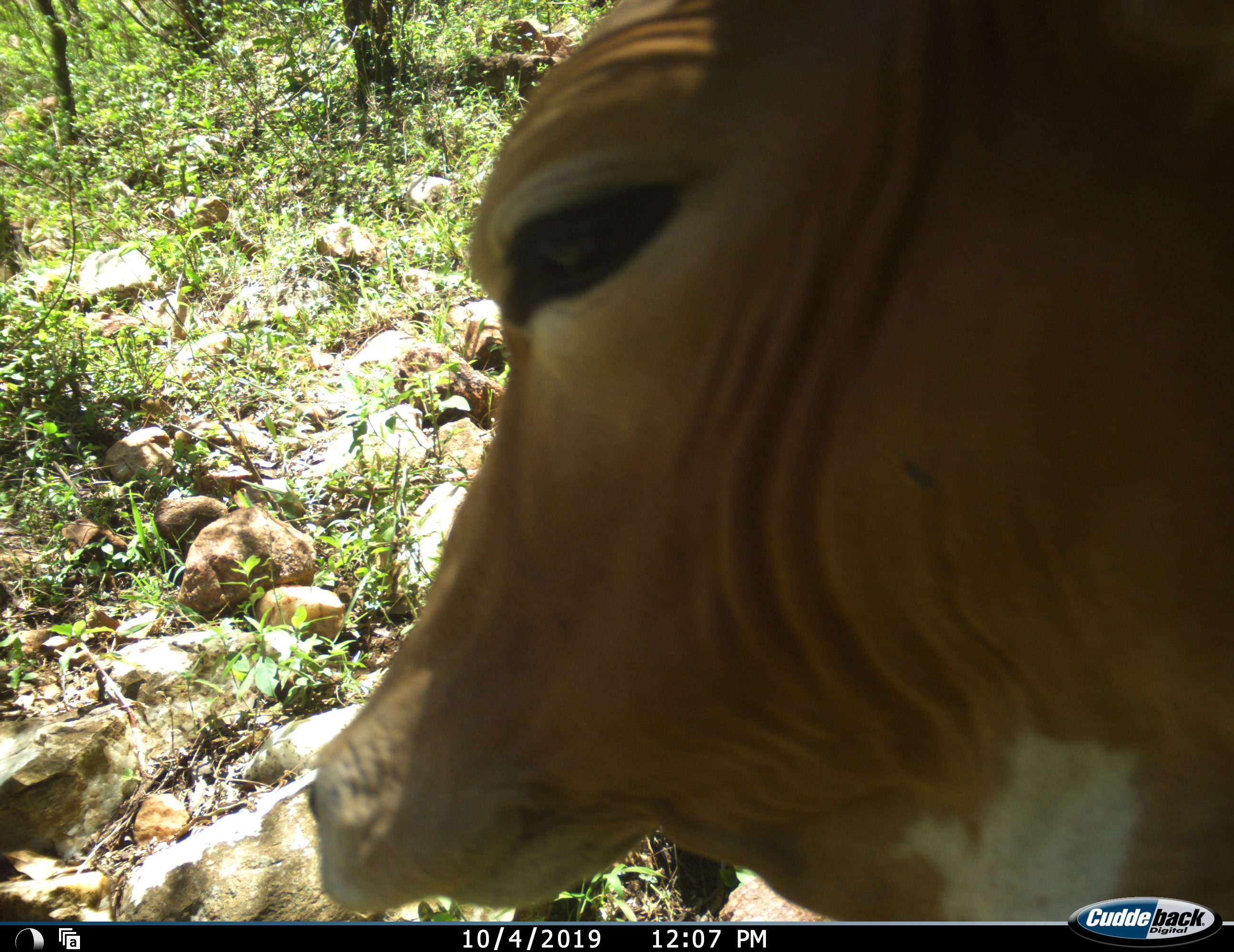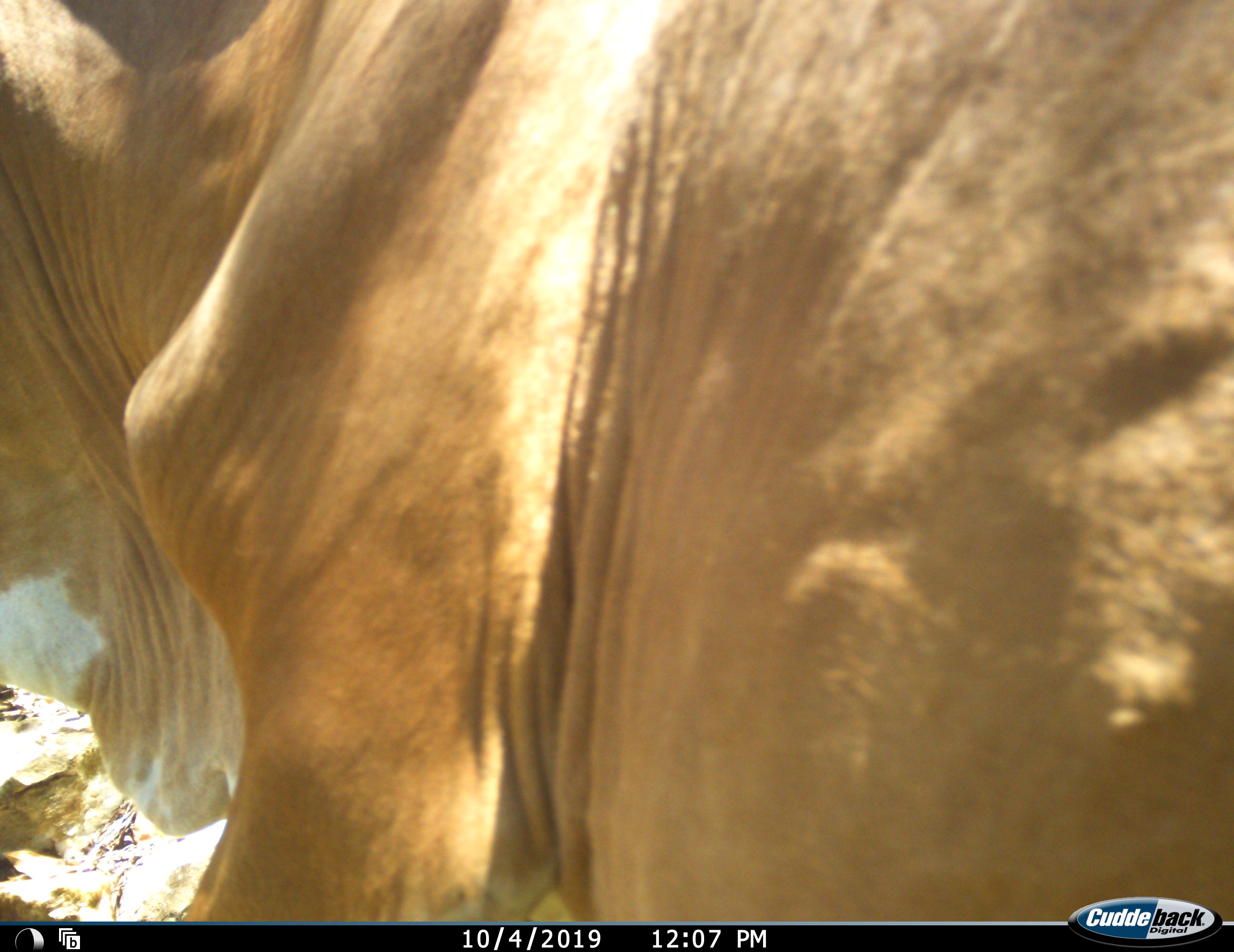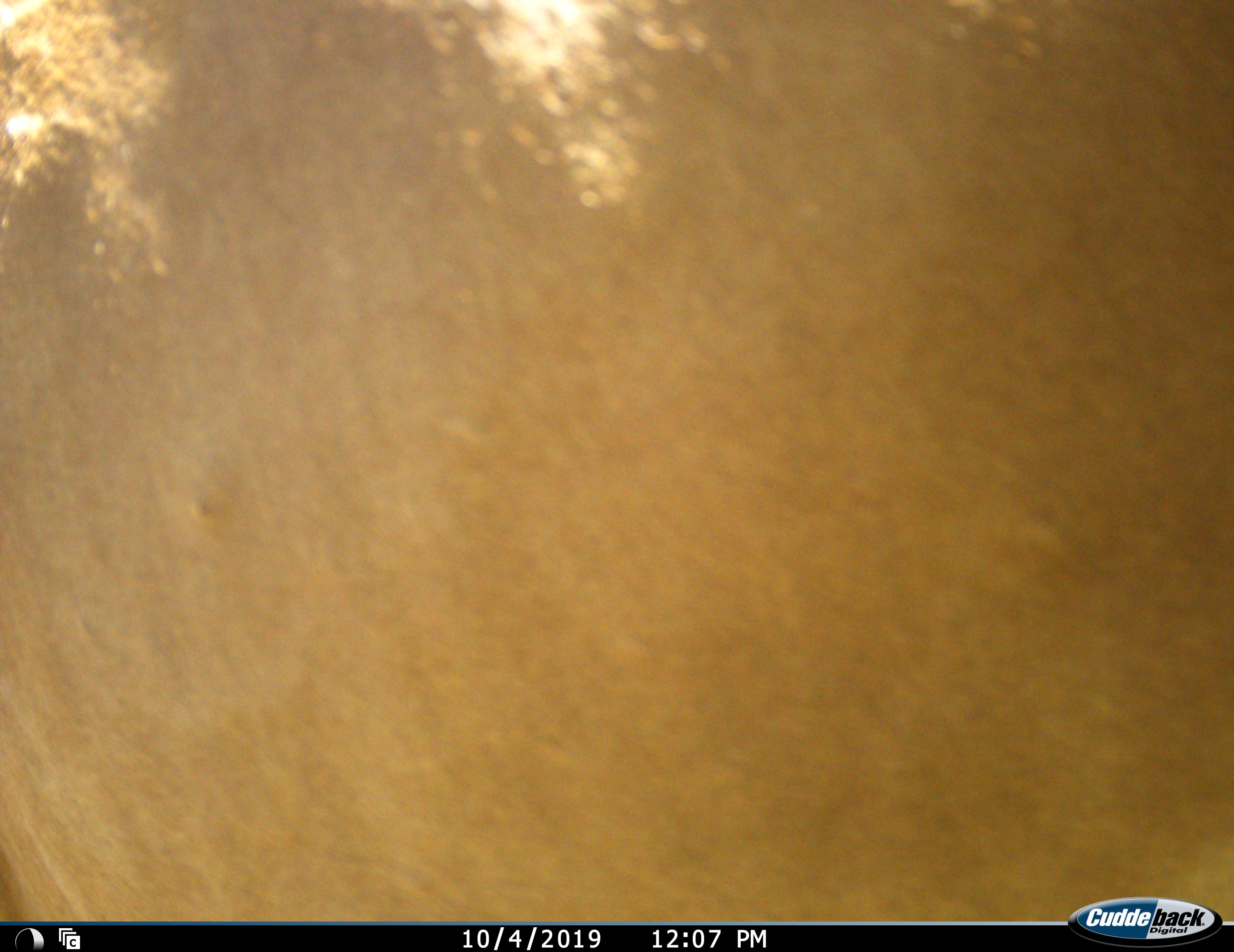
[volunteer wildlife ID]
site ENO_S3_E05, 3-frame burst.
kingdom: Animalia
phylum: Chordata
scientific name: Vertebrata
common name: domestic animal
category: domesticanimal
Domesticanimal (domestic animal) (Vertebrata), count 1. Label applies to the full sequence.